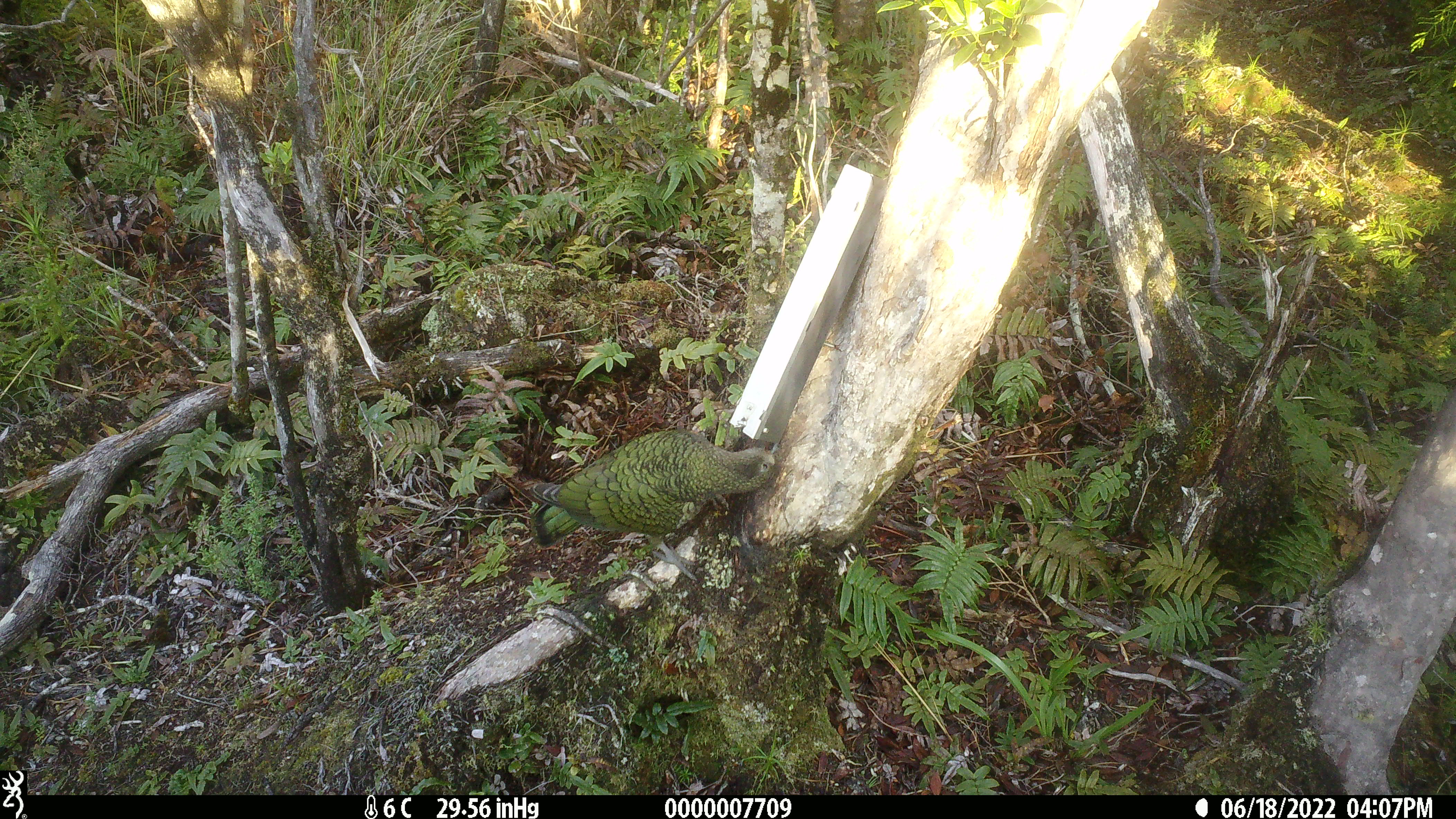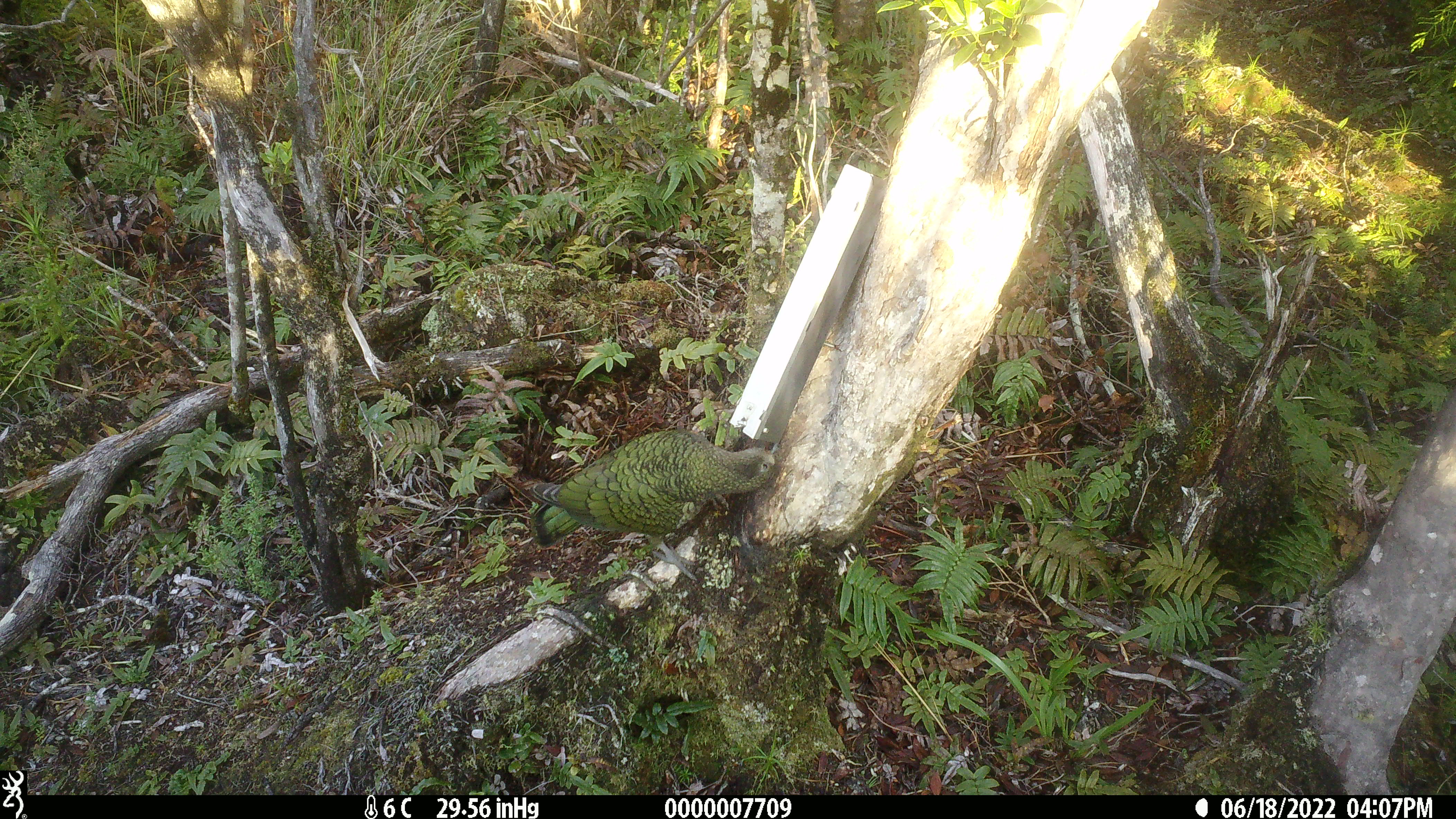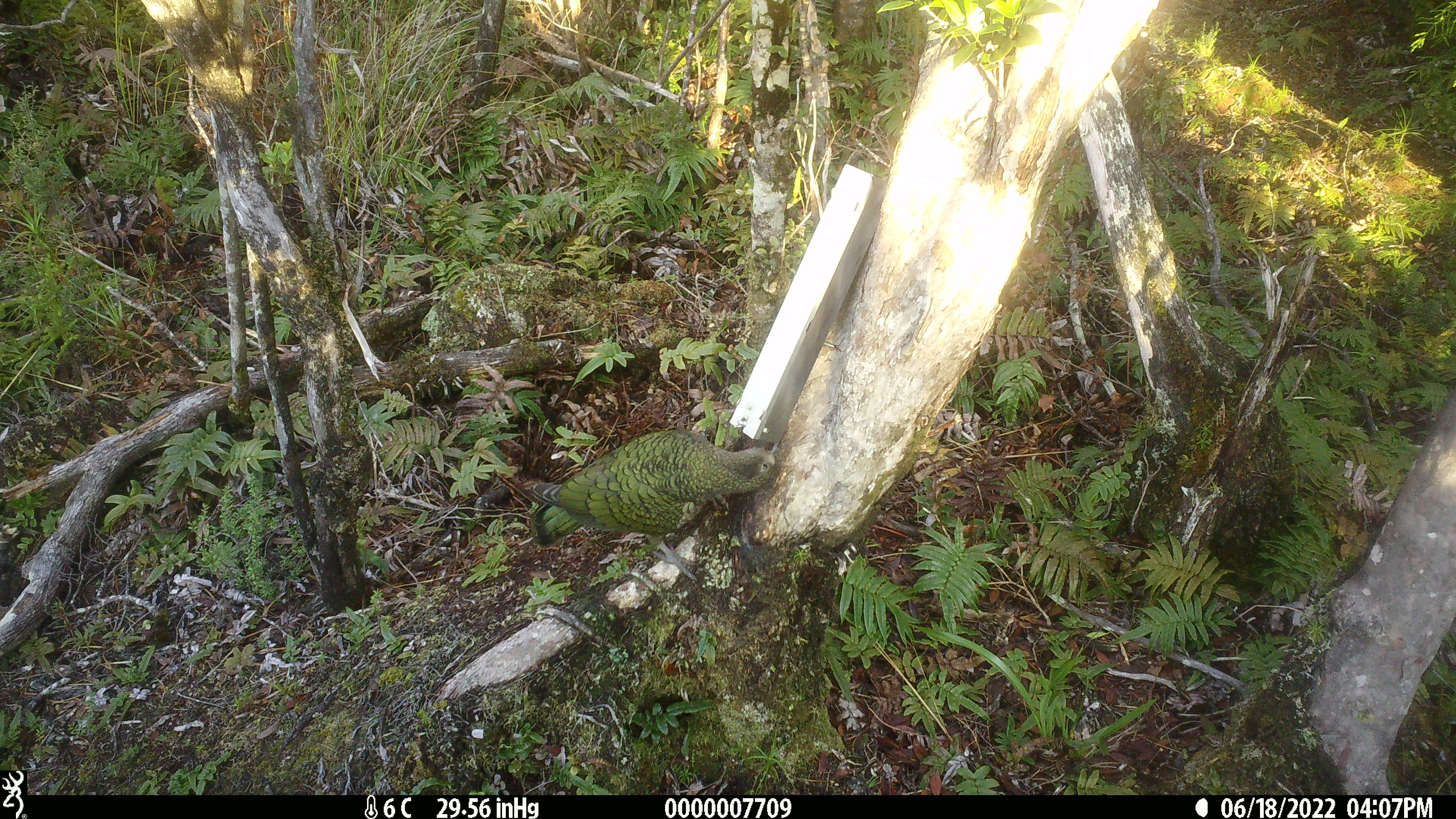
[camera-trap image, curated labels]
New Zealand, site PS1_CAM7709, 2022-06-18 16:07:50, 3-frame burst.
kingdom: Animalia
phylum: Chordata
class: Aves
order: Psittaciformes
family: Strigopidae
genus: Nestor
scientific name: Nestor notabilis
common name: kea